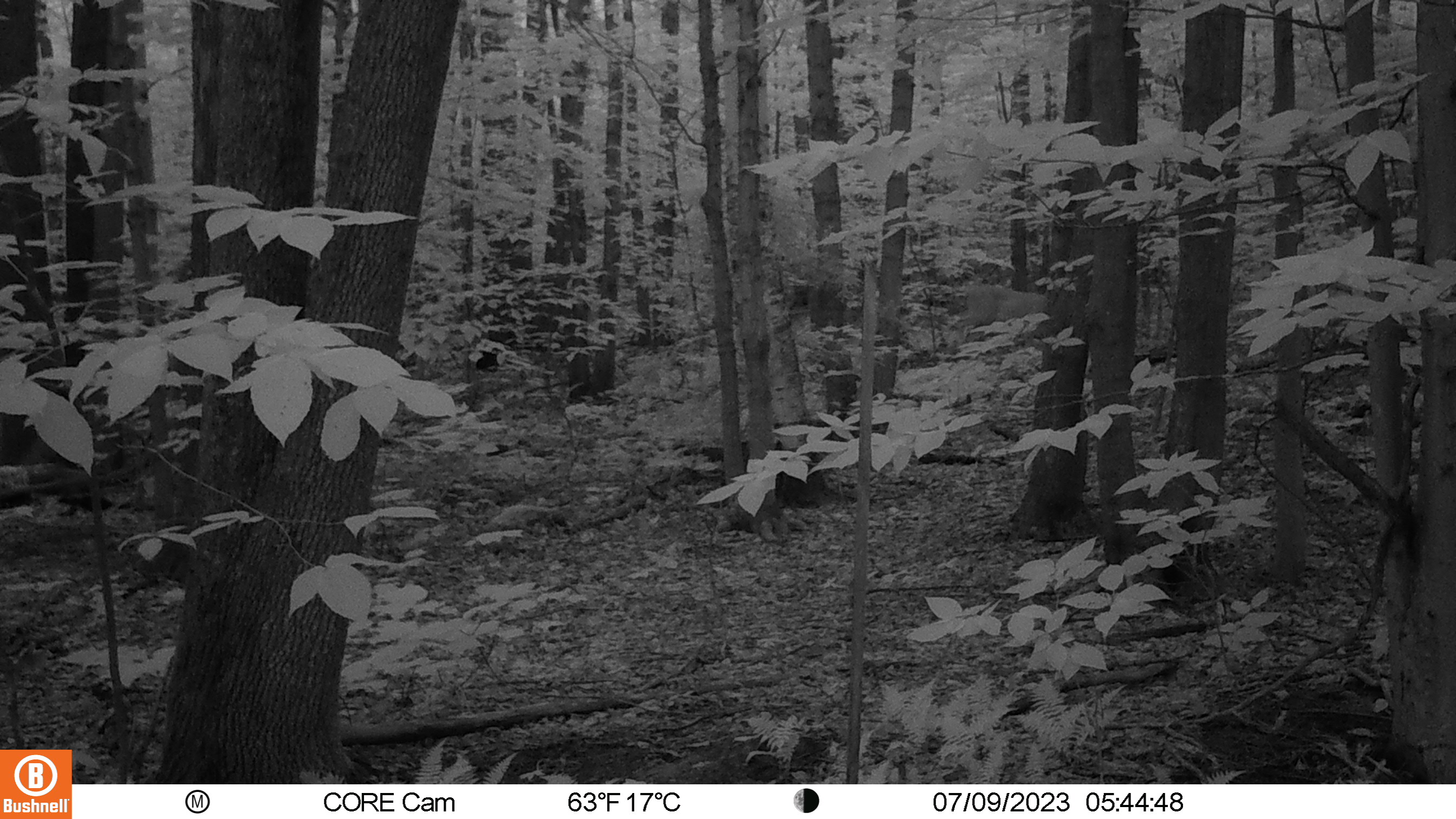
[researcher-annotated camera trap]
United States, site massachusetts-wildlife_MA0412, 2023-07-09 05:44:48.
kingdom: Animalia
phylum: Chordata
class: Mammalia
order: Artiodactyla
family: Cervidae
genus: Odocoileus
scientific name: Odocoileus virginianus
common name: white-tailed deer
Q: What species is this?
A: White-tailed deer (Odocoileus virginianus).